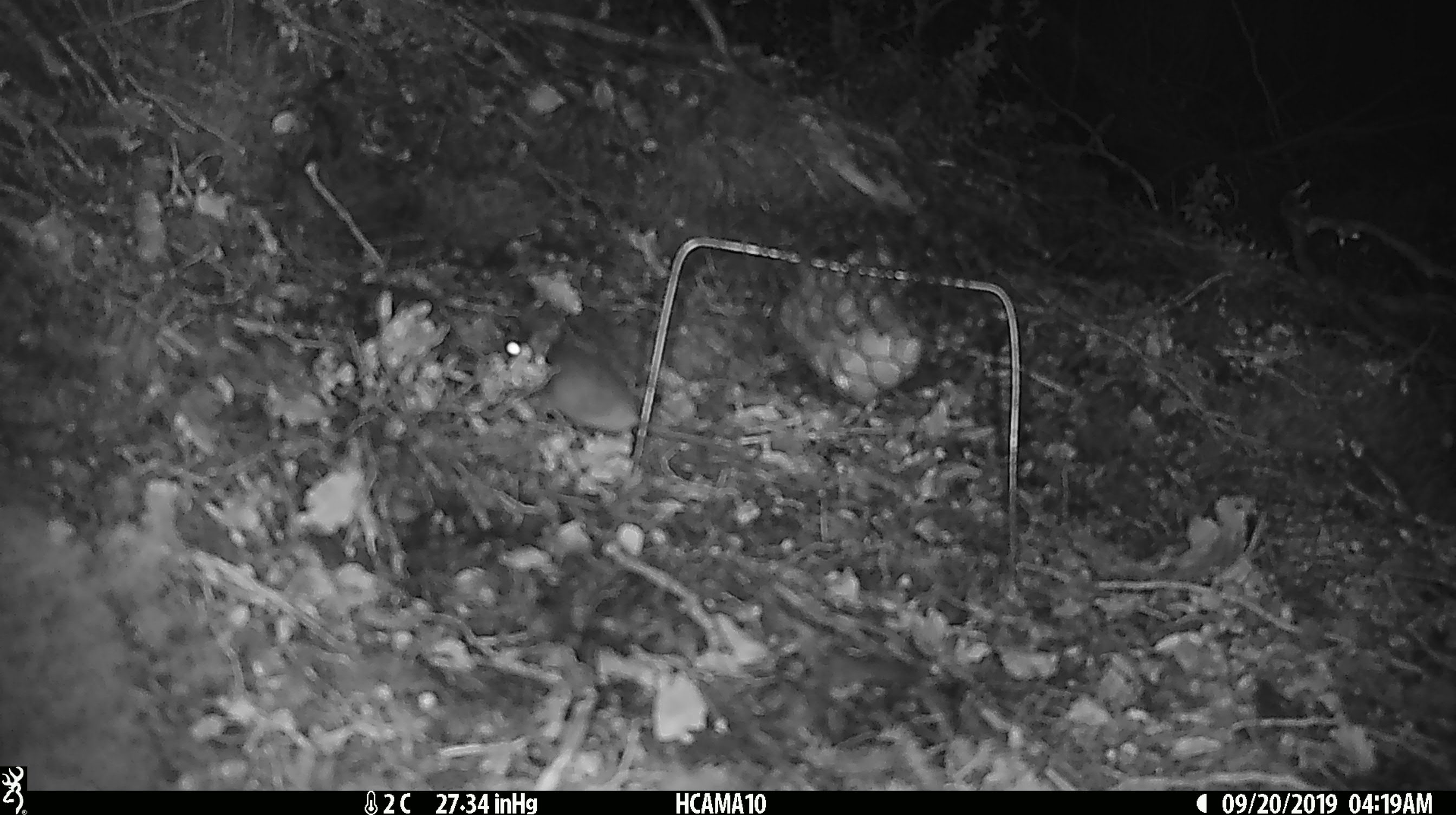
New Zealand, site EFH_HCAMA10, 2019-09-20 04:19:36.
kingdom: Animalia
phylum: Chordata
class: Mammalia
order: Rodentia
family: Muridae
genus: Mus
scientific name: Mus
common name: mouse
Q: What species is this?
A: Mouse (Mus).